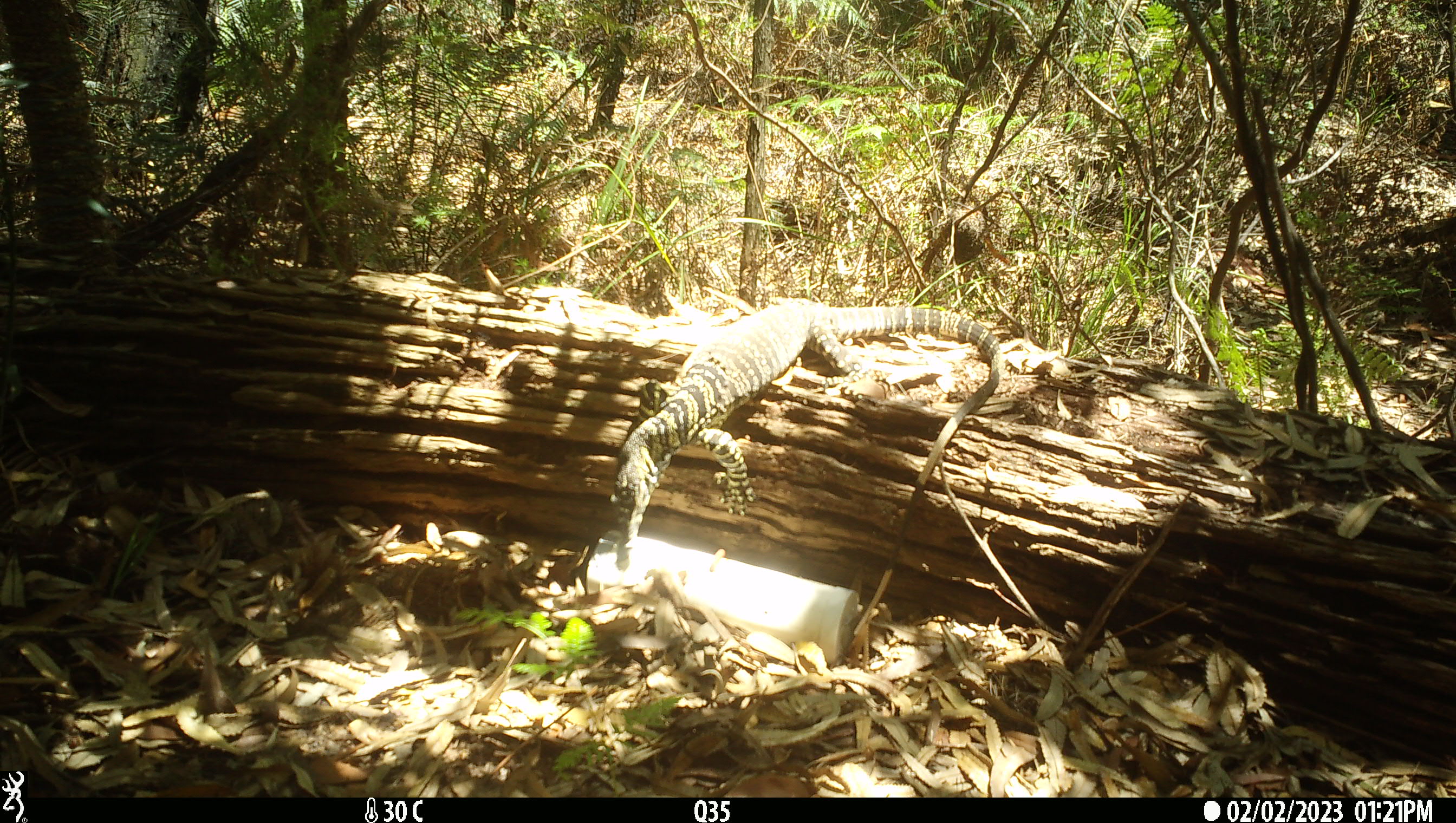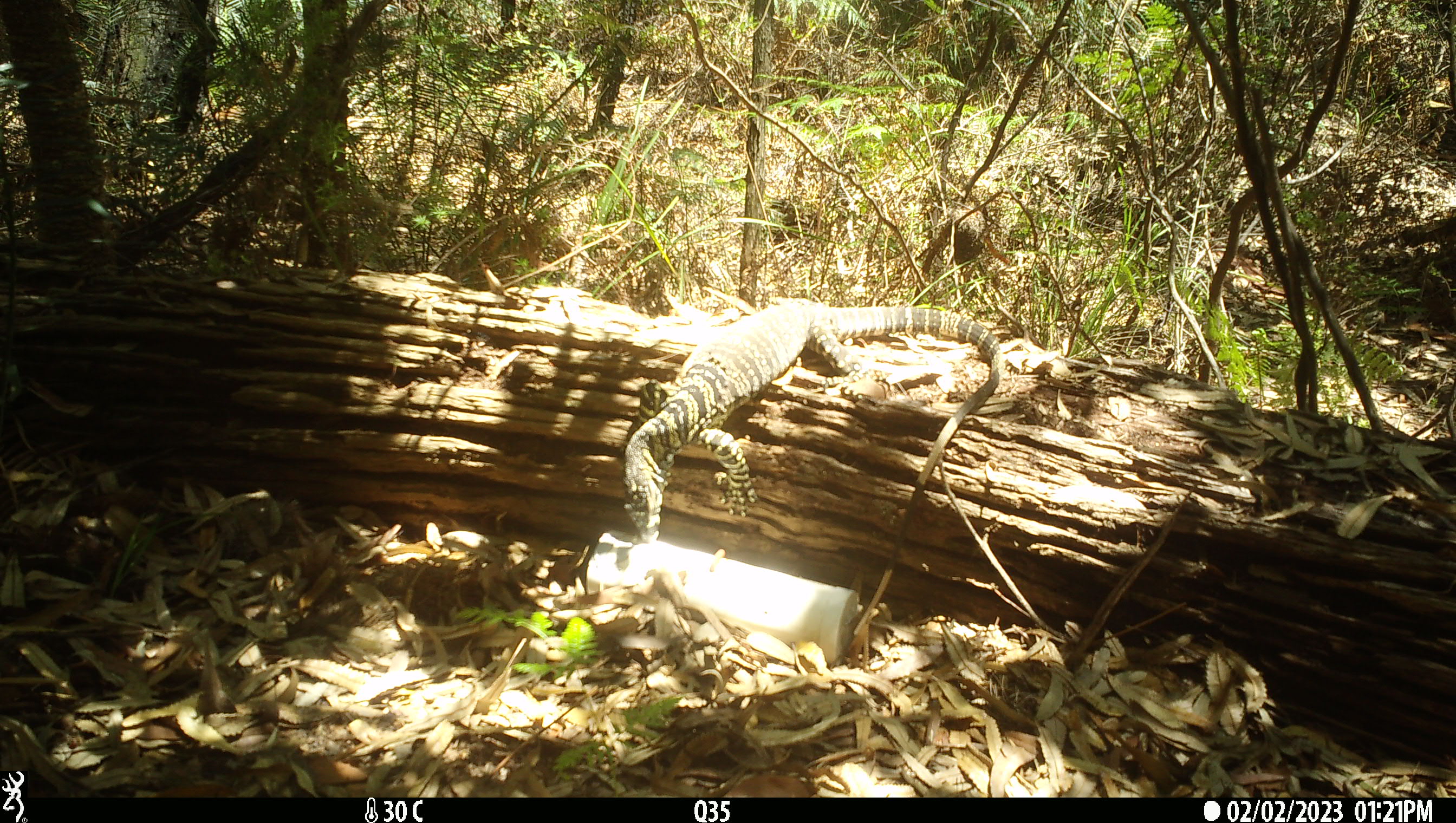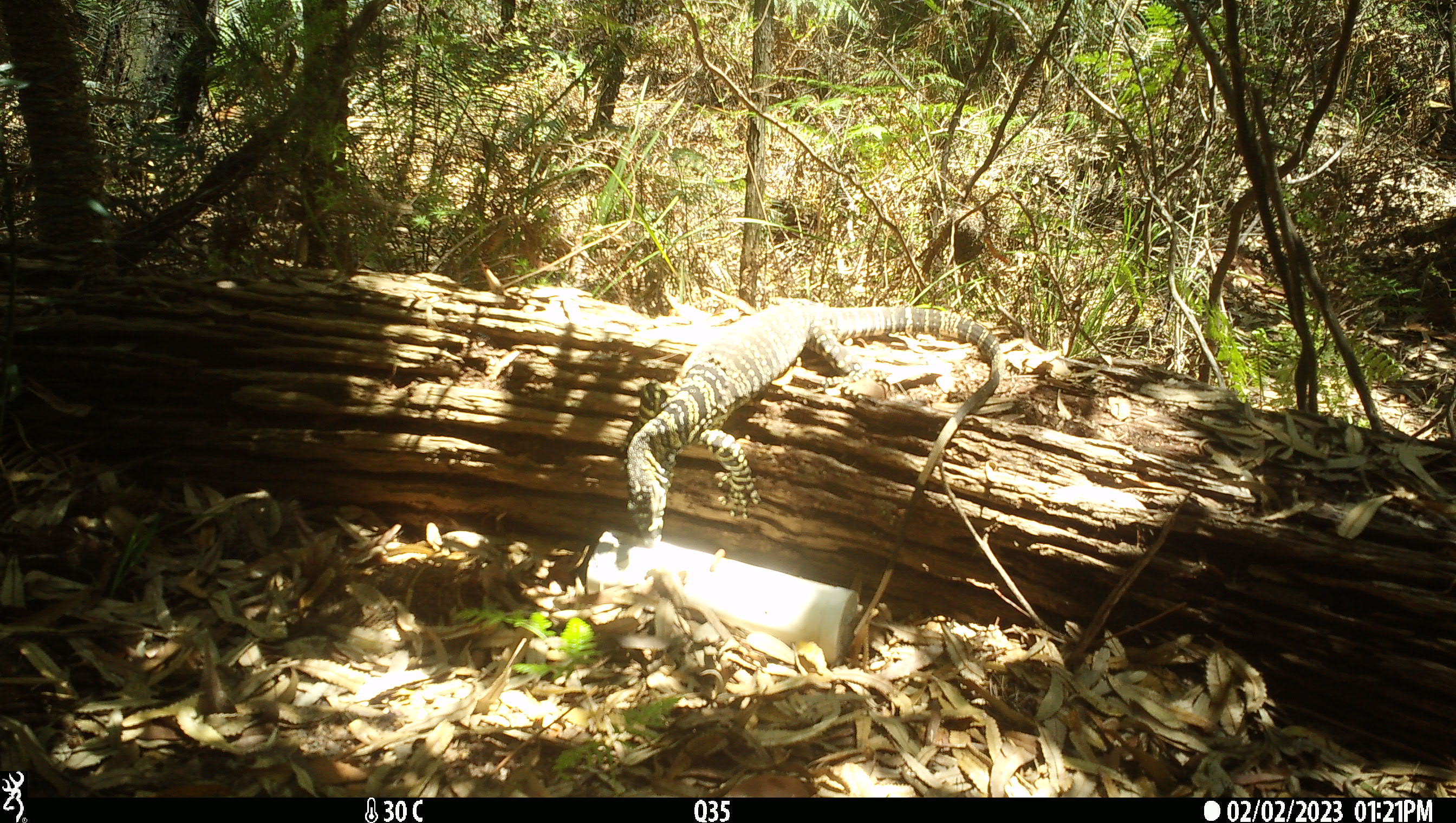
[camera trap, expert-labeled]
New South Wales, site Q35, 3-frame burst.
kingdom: Animalia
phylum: Chordata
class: Reptilia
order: Squamata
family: Varanidae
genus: Varanus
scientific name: Varanus varius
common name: lace monitor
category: goanna